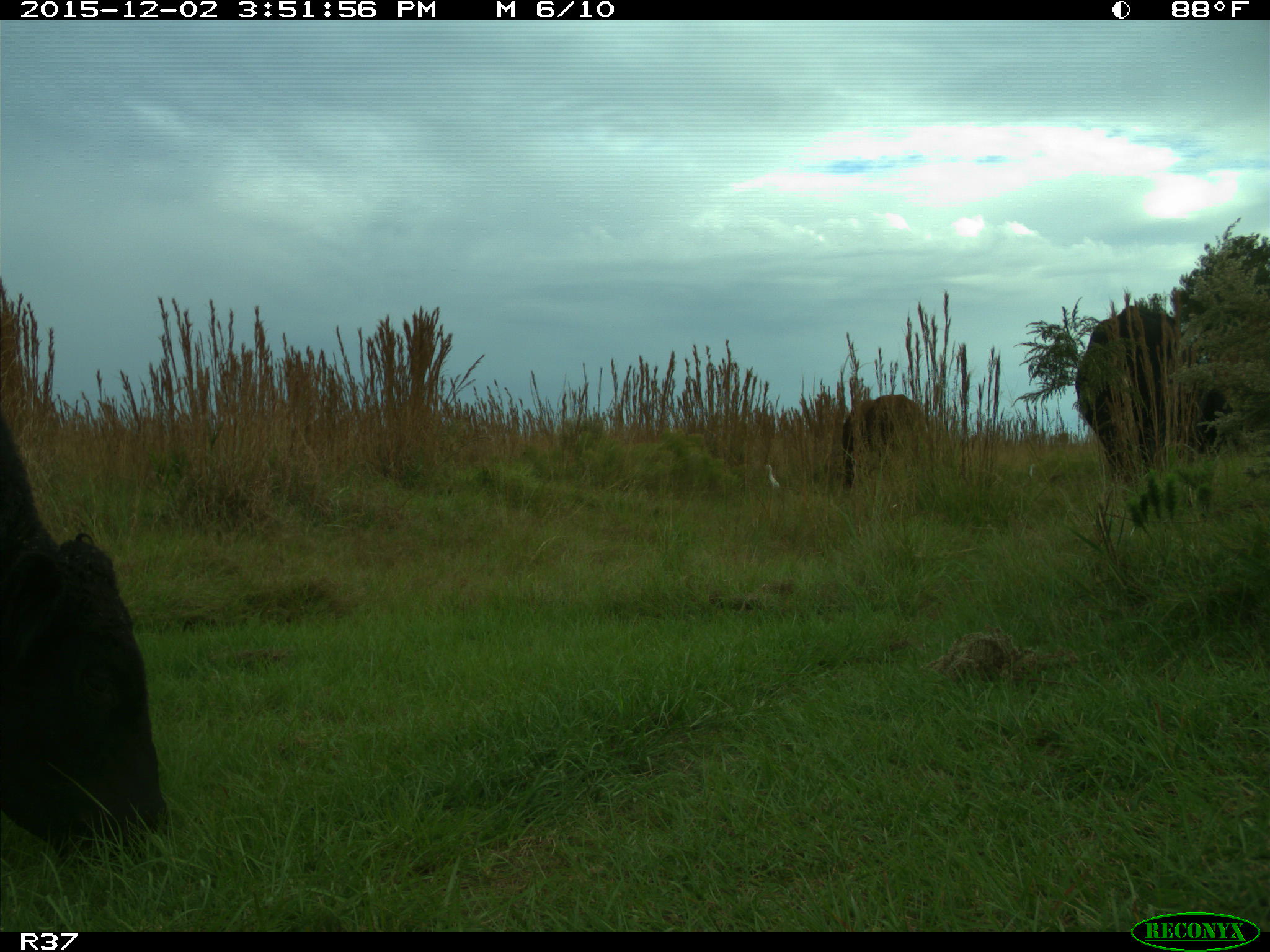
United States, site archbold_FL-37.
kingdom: Animalia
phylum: Chordata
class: Mammalia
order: Artiodactyla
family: Bovidae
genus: Bos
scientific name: Bos taurus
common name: domestic cow